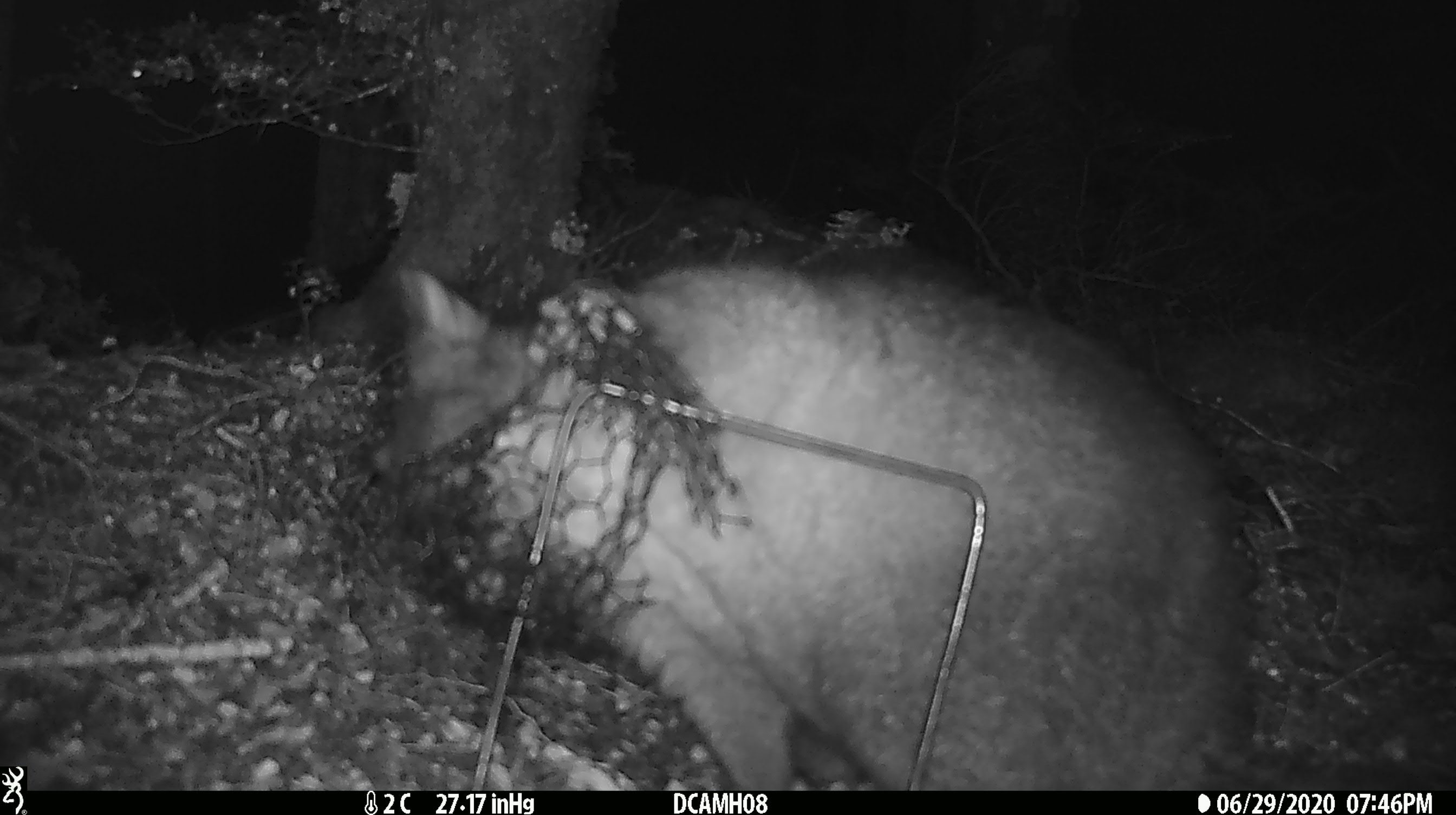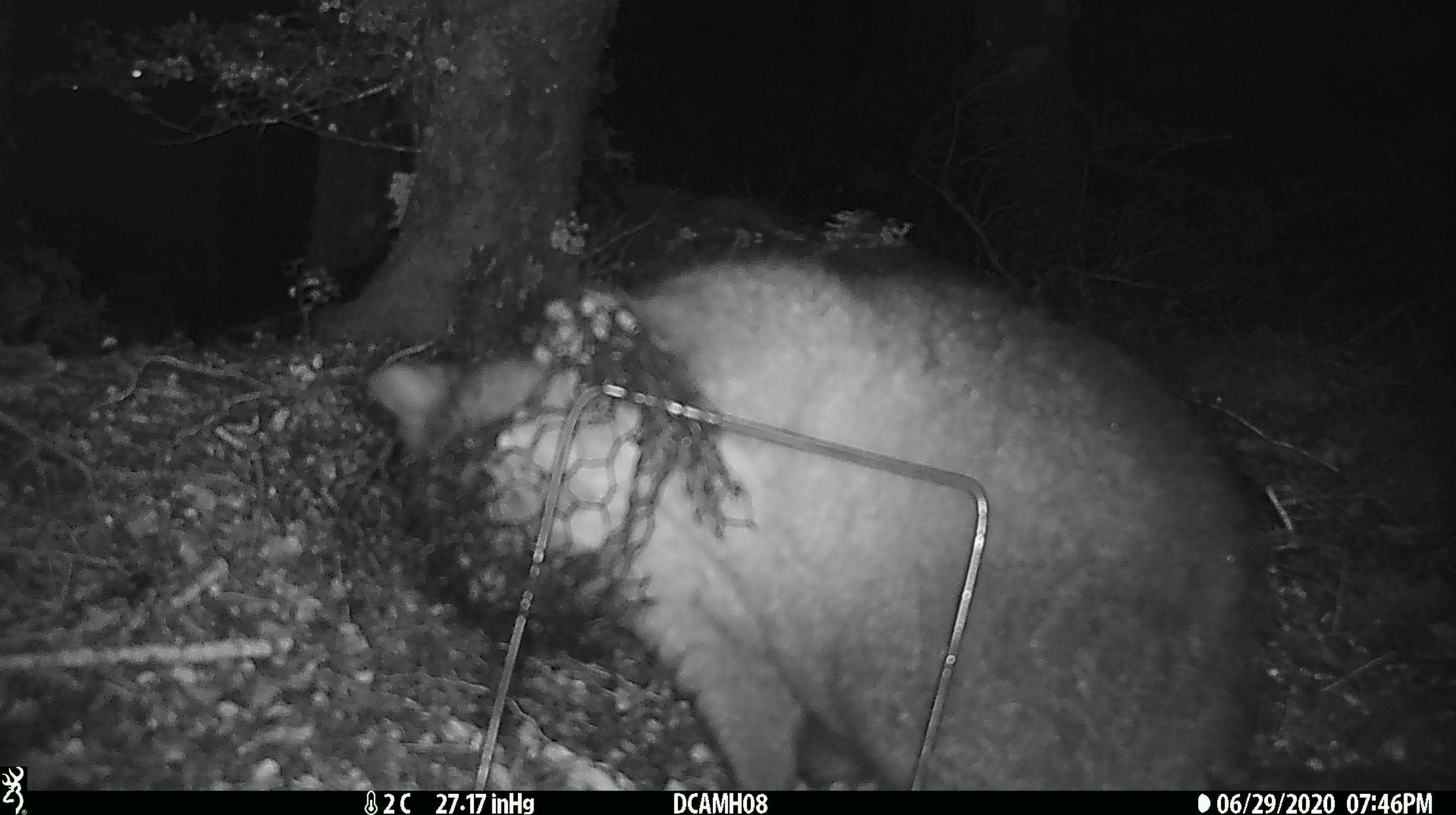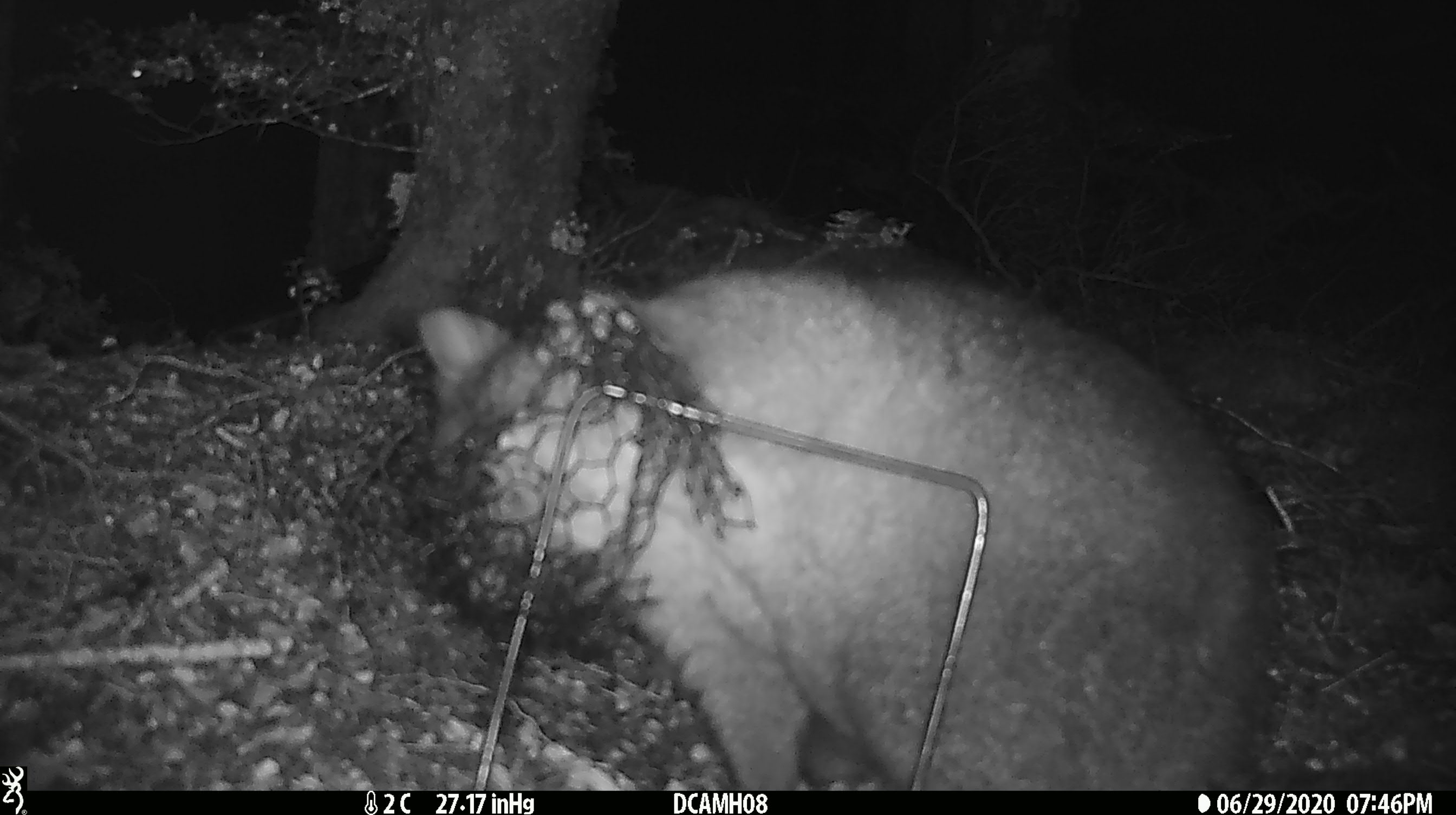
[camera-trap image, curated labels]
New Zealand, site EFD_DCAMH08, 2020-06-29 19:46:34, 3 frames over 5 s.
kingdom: Animalia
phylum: Chordata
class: Mammalia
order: Diprotodontia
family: Phalangeridae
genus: Trichosurus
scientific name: Trichosurus vulpecula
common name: common brushtail possum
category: possum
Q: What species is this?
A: Possum (common brushtail possum) (Trichosurus vulpecula).